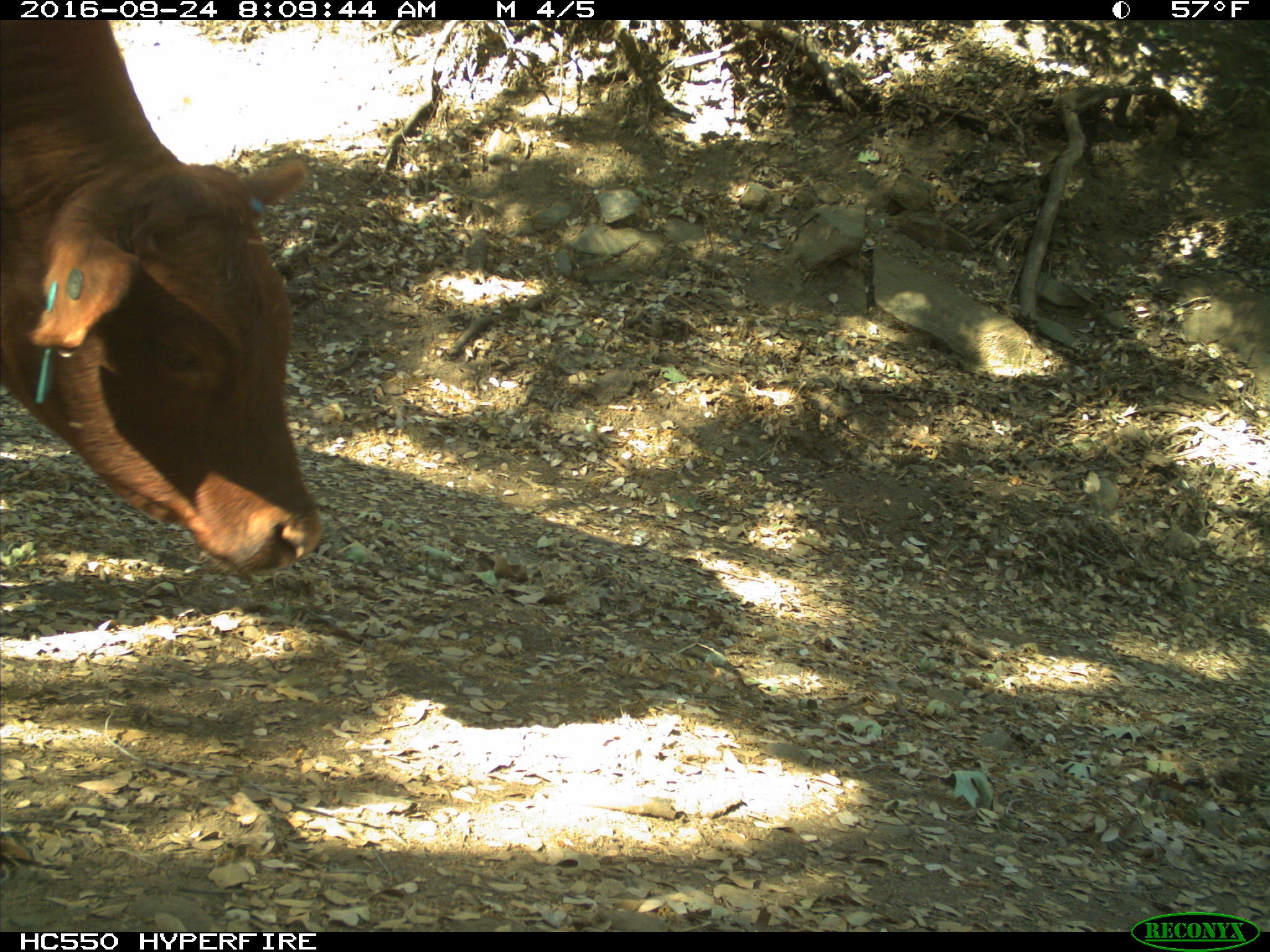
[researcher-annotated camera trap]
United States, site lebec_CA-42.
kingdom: Animalia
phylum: Chordata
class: Mammalia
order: Artiodactyla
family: Bovidae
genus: Bos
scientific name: Bos taurus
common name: domestic cow